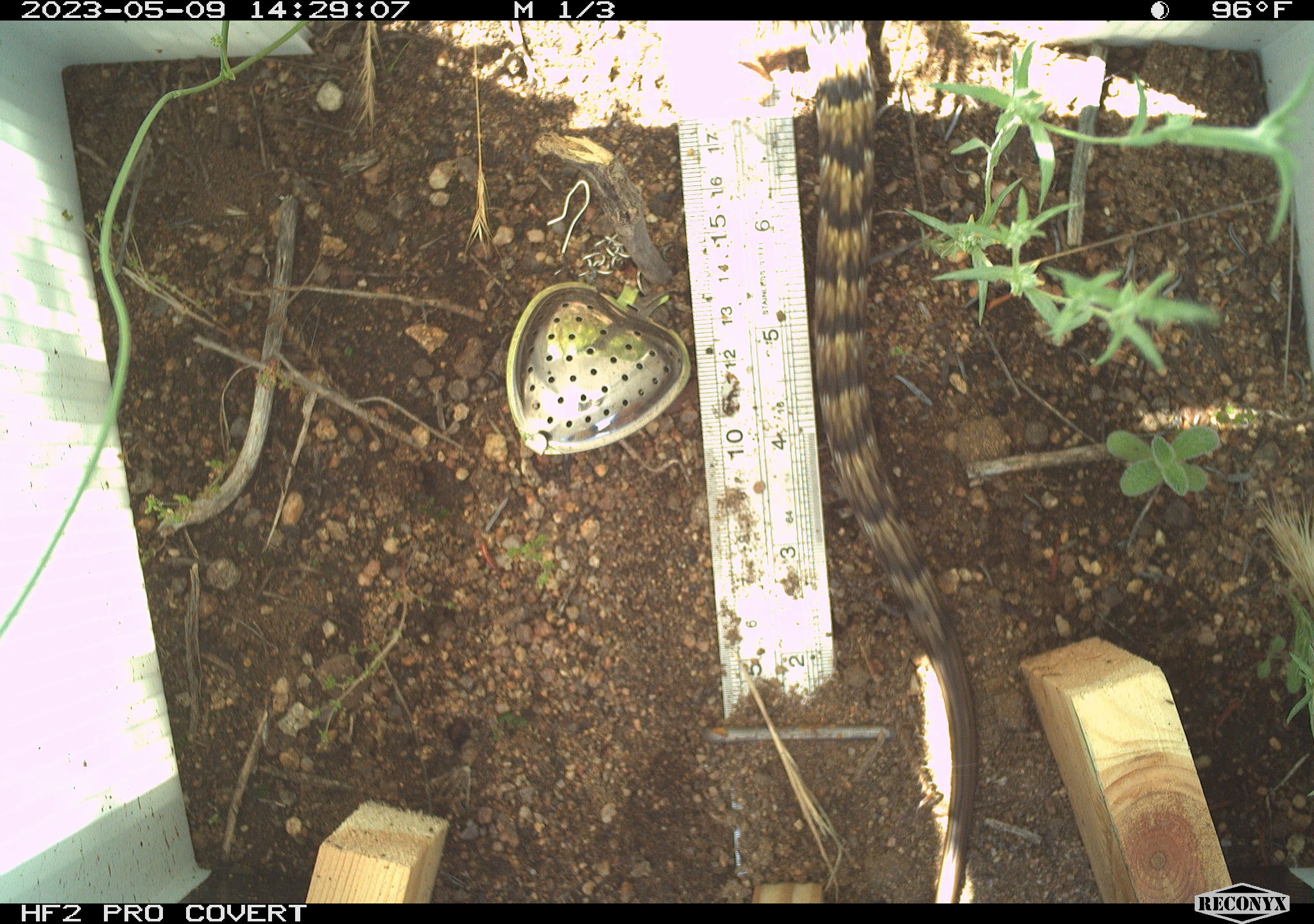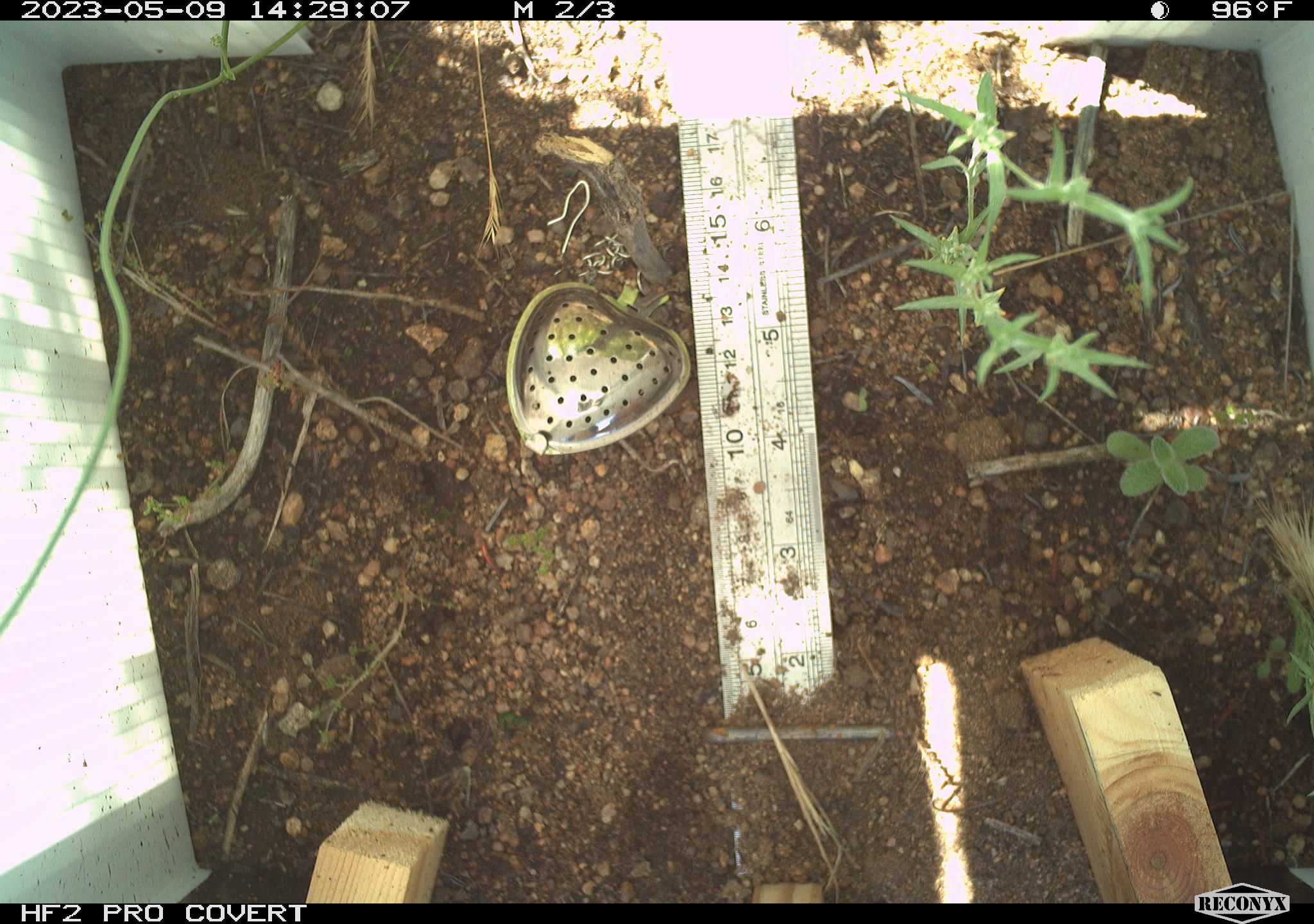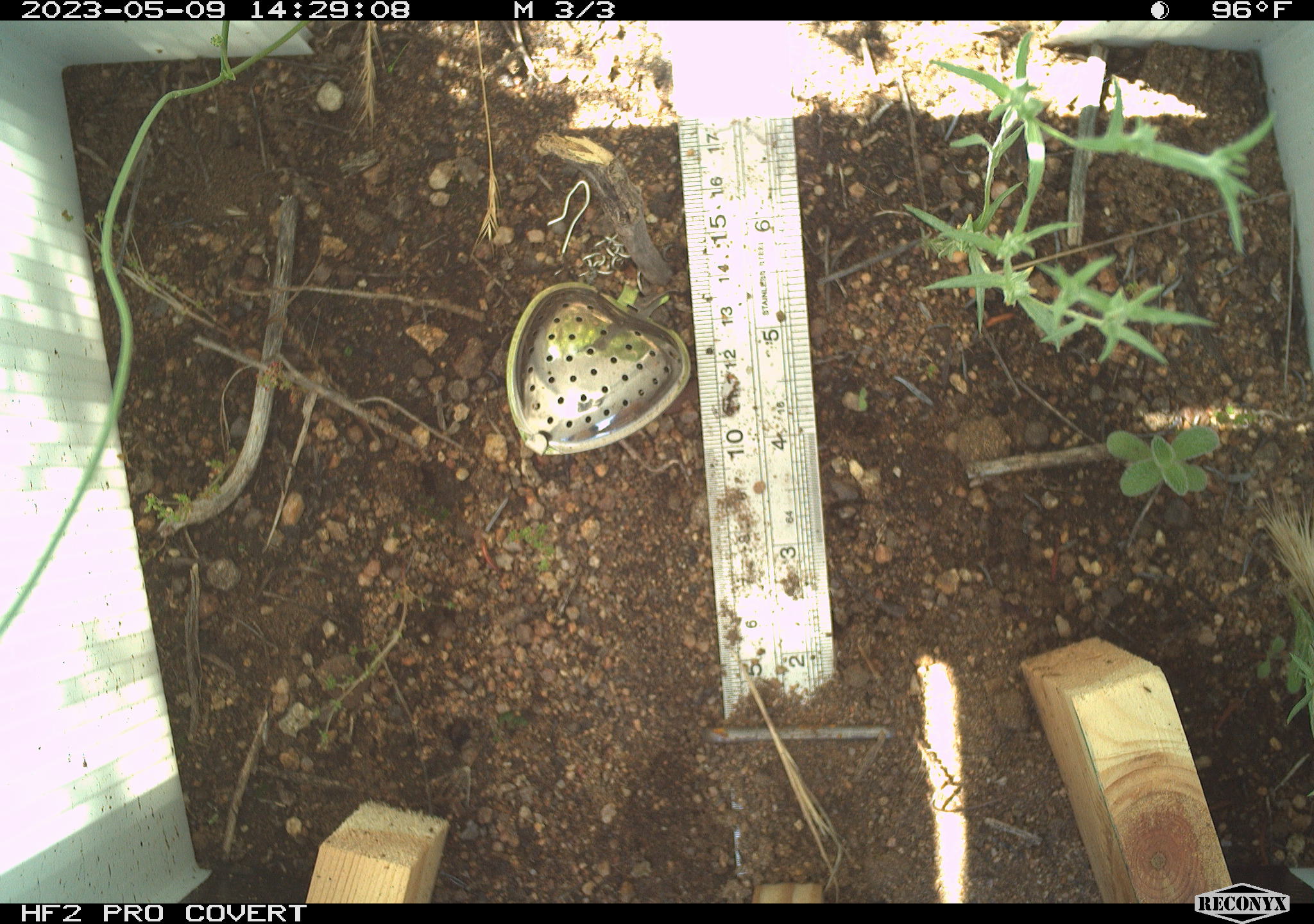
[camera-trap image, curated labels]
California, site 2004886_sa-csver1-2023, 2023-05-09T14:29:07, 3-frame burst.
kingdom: Animalia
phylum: Chordata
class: Reptilia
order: Squamata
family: Anguidae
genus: Elgaria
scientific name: Elgaria multicarinata webbii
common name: san diego alligator lizard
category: woodland alligator lizard